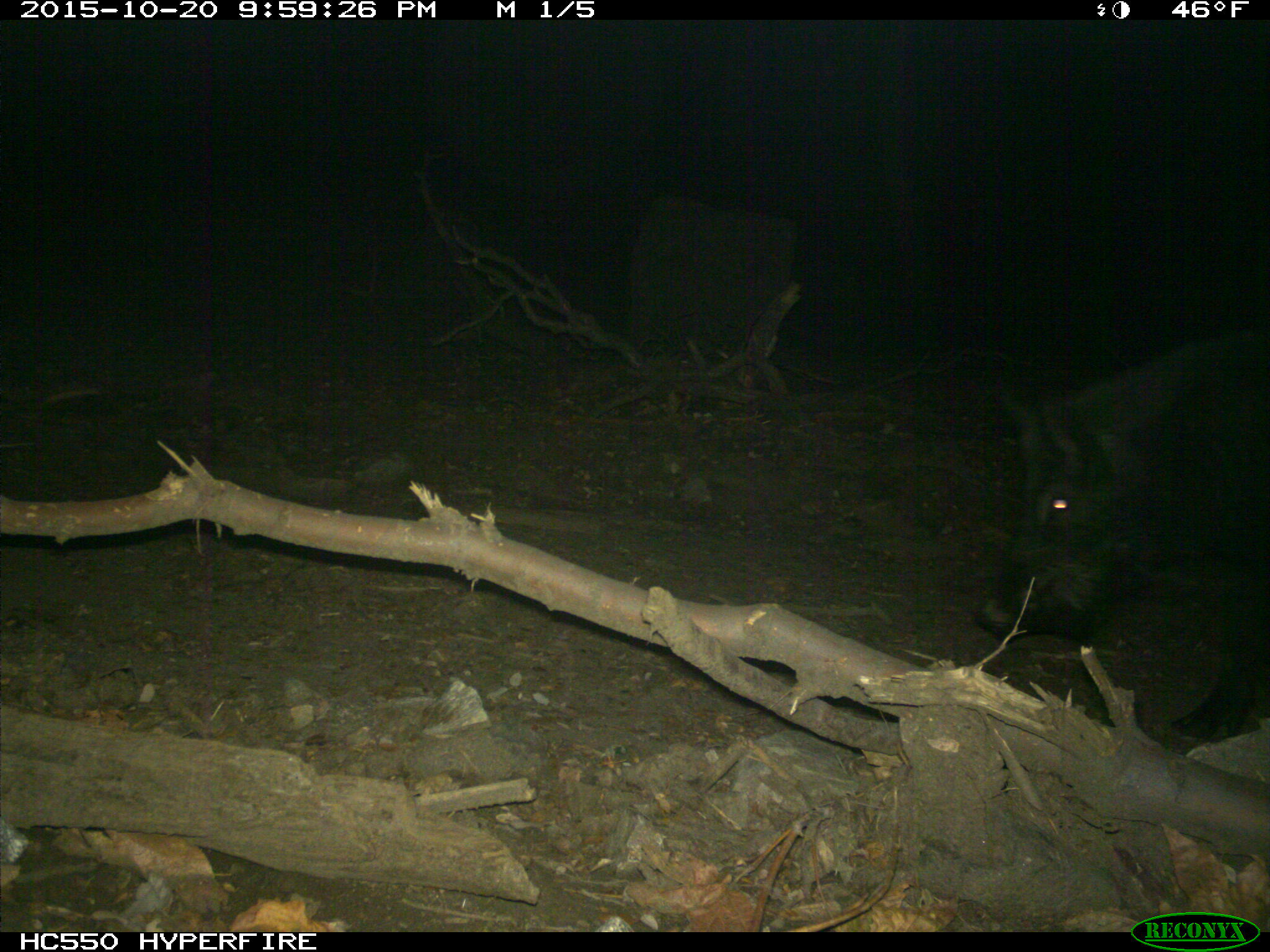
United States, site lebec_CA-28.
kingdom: Animalia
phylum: Chordata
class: Mammalia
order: Artiodactyla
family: Suidae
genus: Sus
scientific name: Sus scrofa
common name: wild boar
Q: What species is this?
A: Sus scrofa (wild boar).